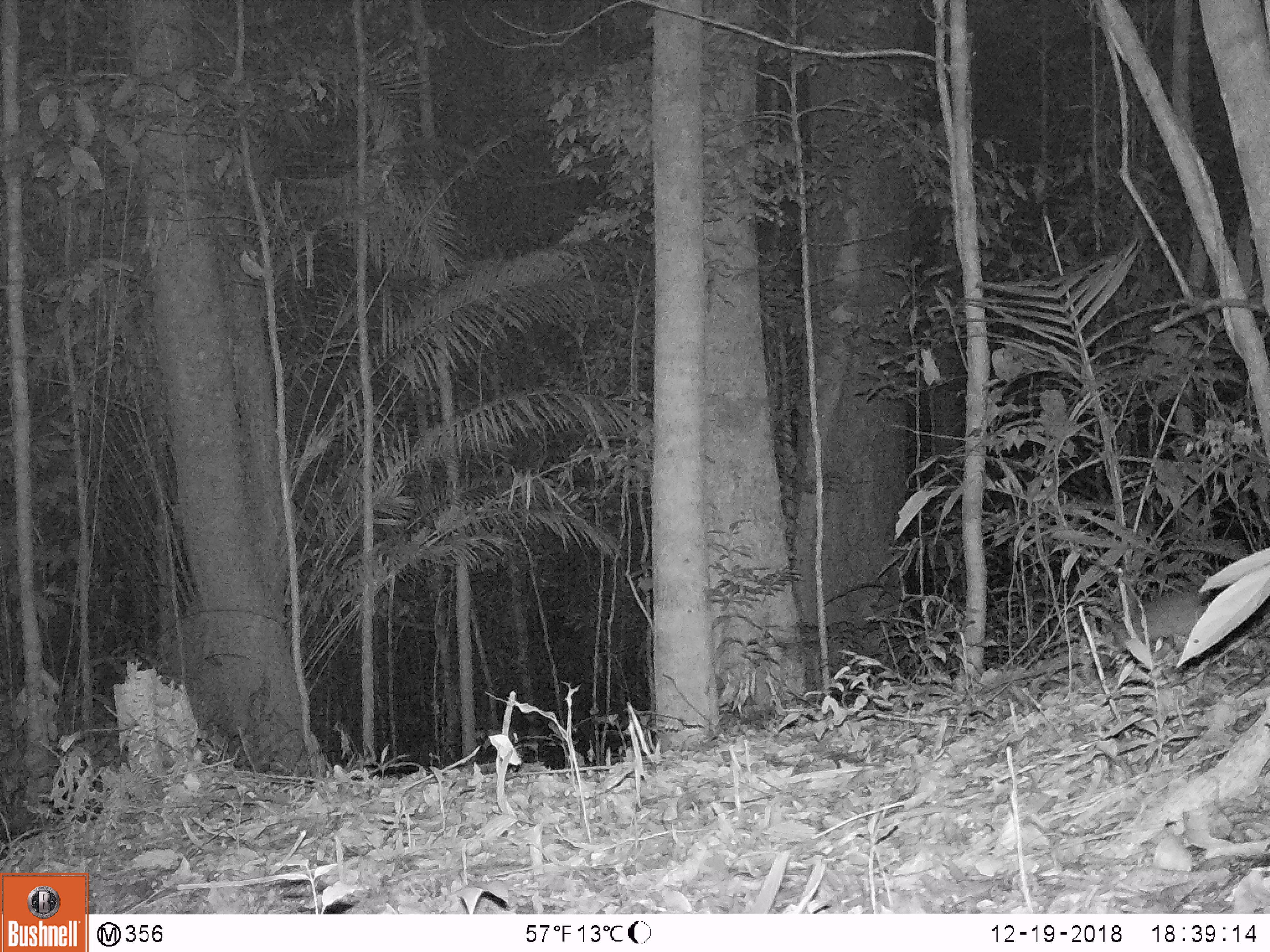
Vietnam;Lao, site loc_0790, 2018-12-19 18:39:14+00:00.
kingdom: Animalia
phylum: Chordata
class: Mammalia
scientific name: Mammalia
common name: mammal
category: unidentified small mammal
Unidentified small mammal (mammal) (Mammalia). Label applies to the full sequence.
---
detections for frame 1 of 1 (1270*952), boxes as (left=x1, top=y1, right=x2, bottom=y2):
unidentified small mammal: (left=985, top=593, right=1210, bottom=691)